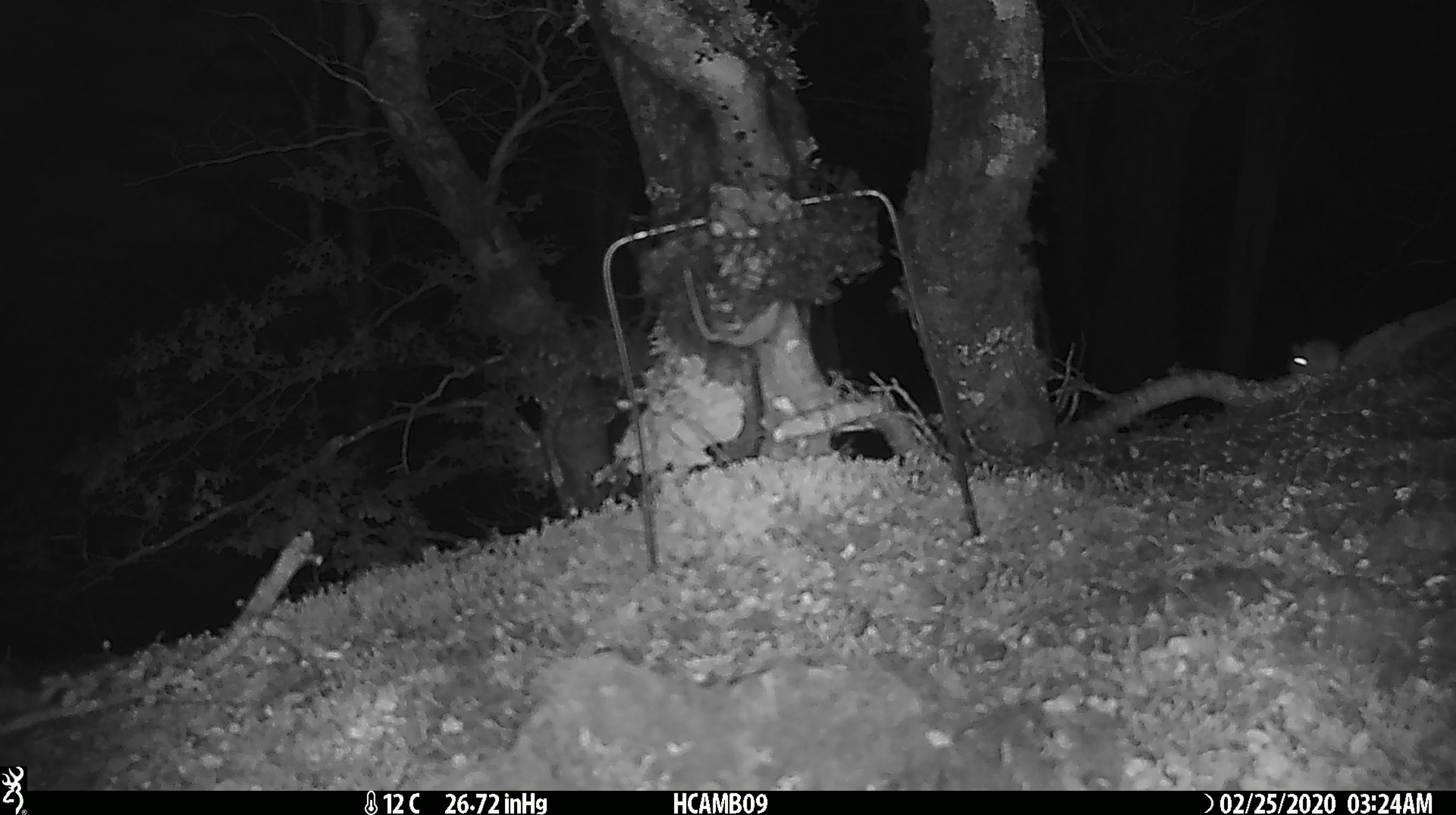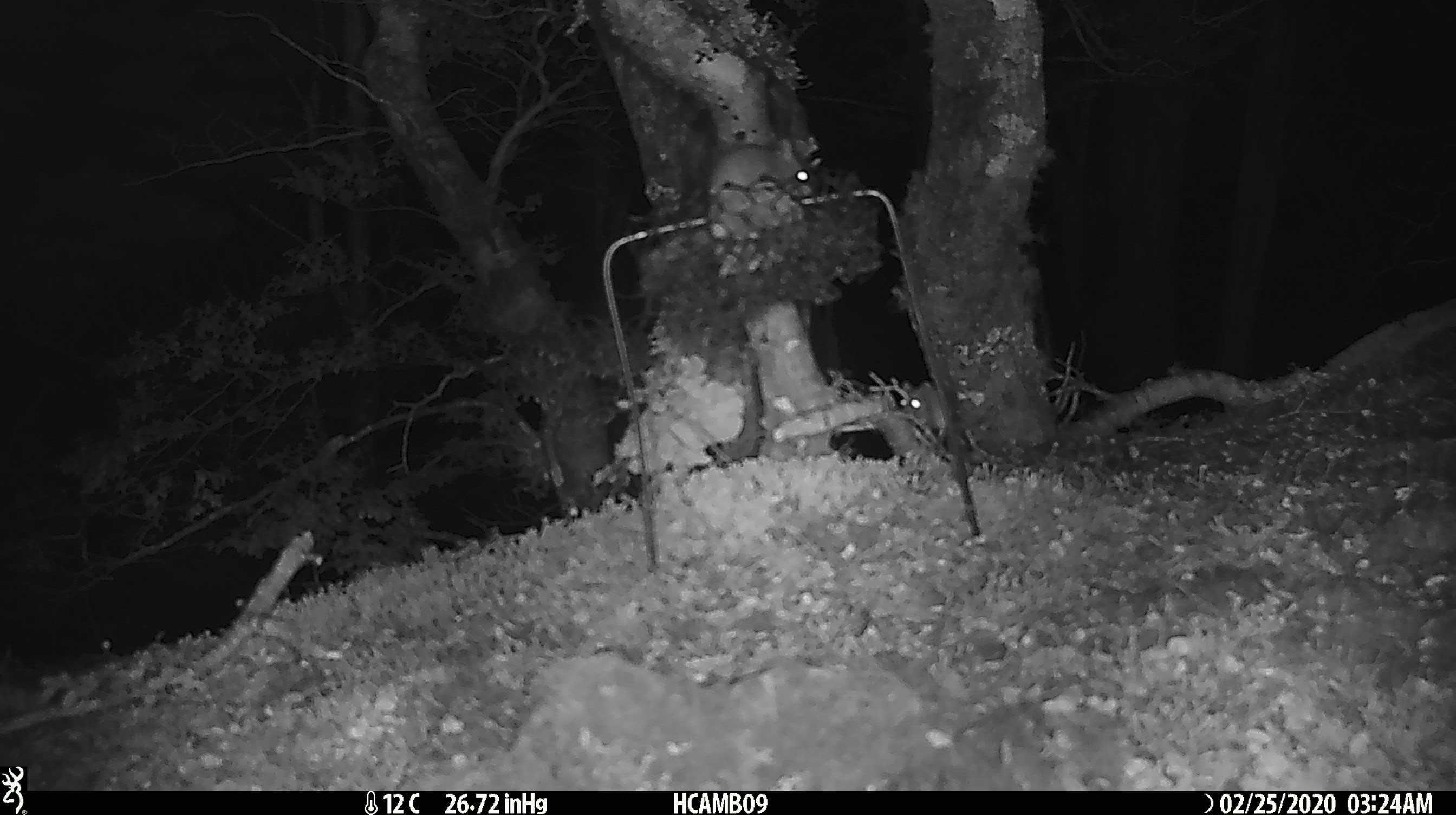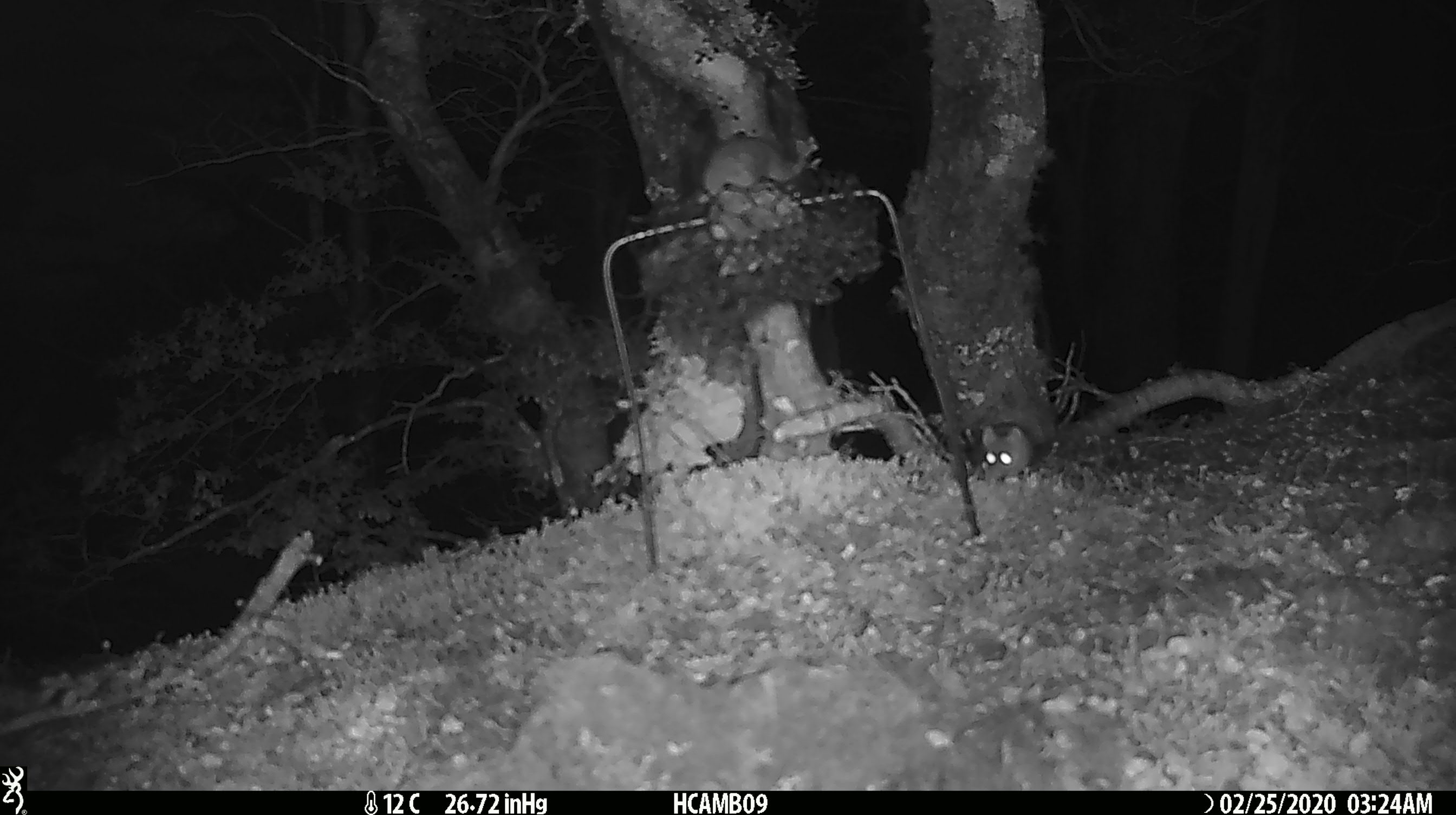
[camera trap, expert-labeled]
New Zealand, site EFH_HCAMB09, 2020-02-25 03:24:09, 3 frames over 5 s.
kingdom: Animalia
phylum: Chordata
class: Mammalia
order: Rodentia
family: Muridae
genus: Mus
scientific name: Mus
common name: mouse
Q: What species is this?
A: Mouse (Mus).